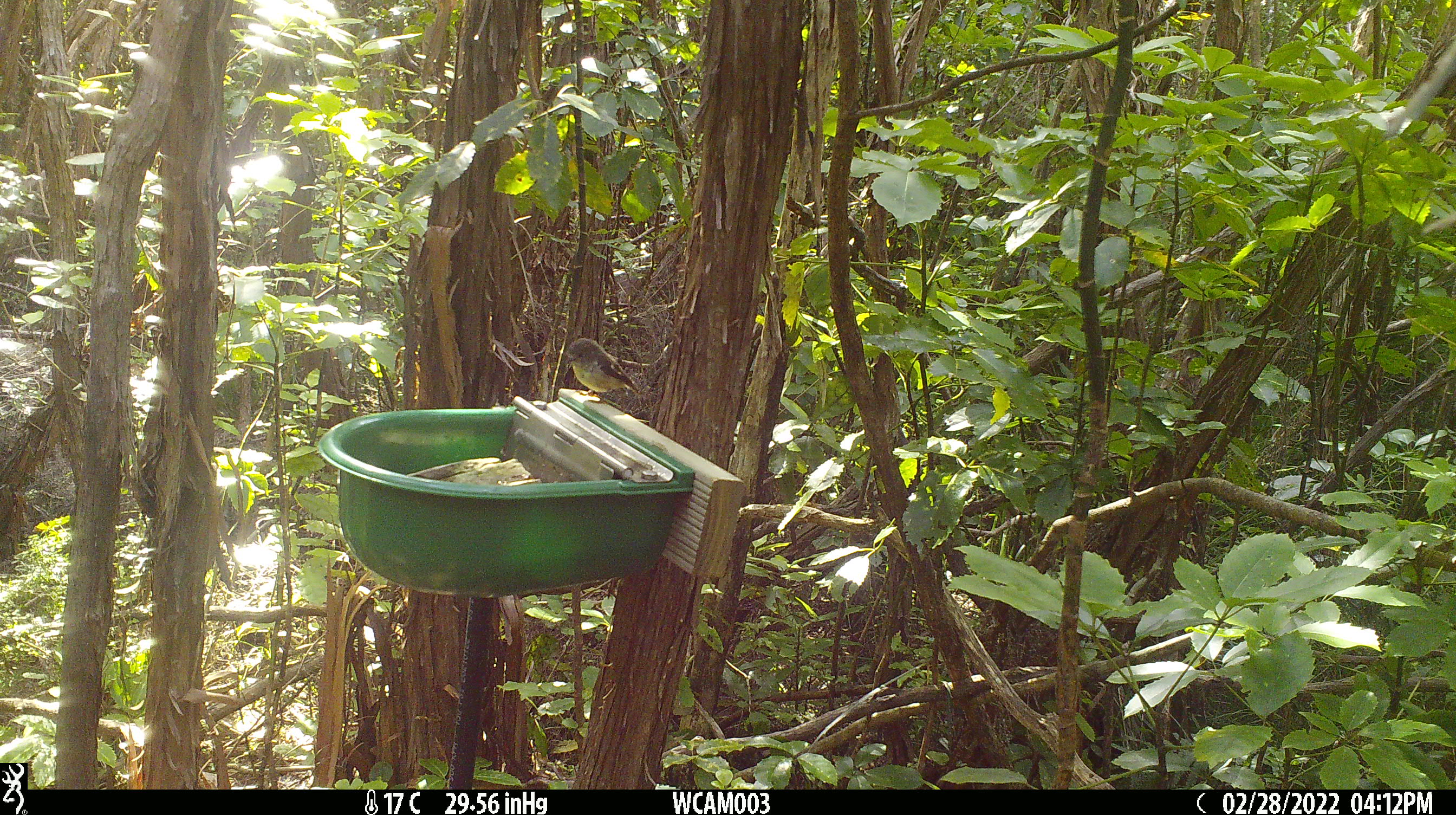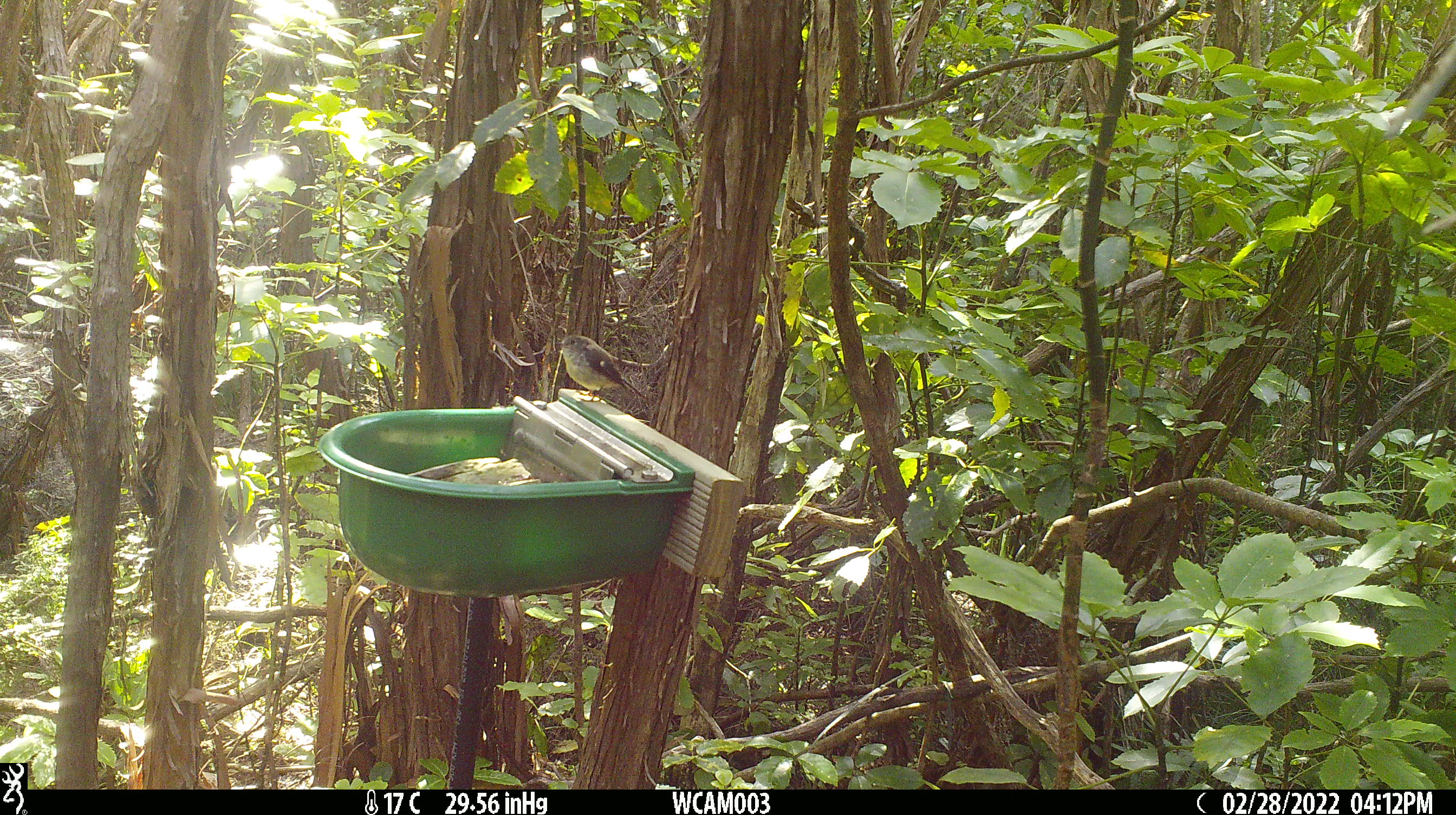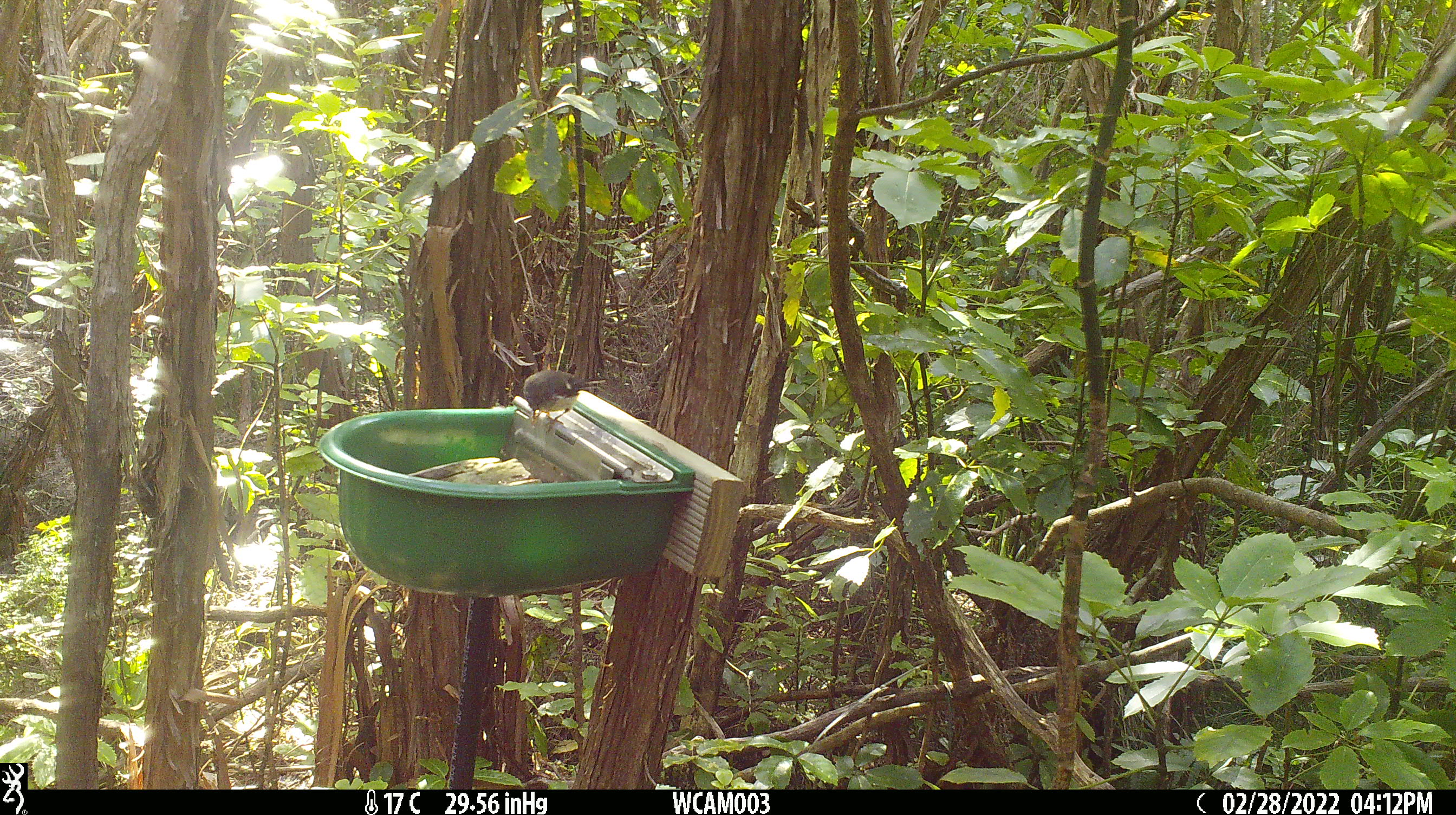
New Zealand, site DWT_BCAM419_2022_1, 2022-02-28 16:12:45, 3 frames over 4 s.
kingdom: Animalia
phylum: Chordata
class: Aves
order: Passeriformes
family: Petroicidae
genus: Petroica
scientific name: Petroica macrocephala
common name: tomtit